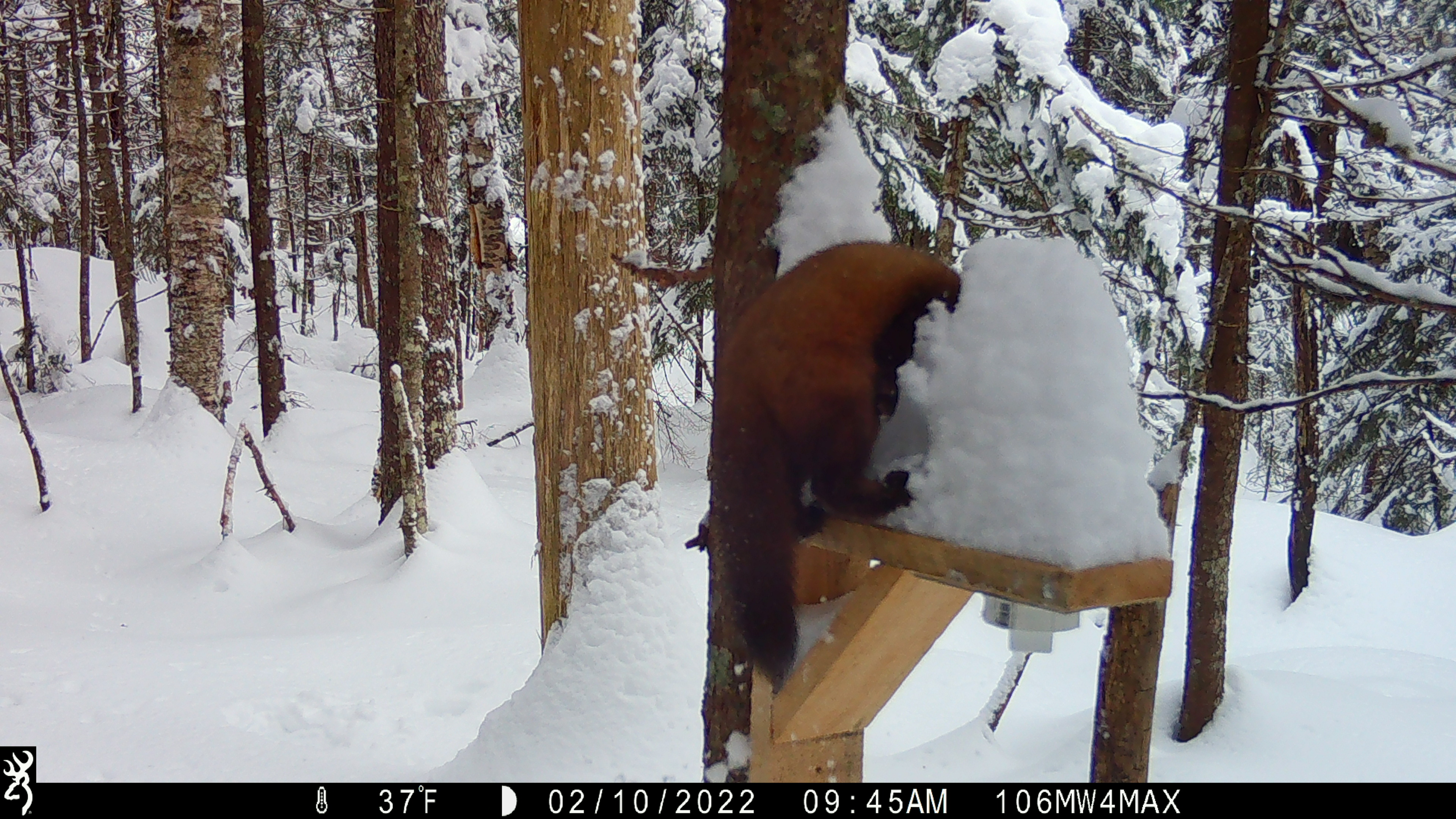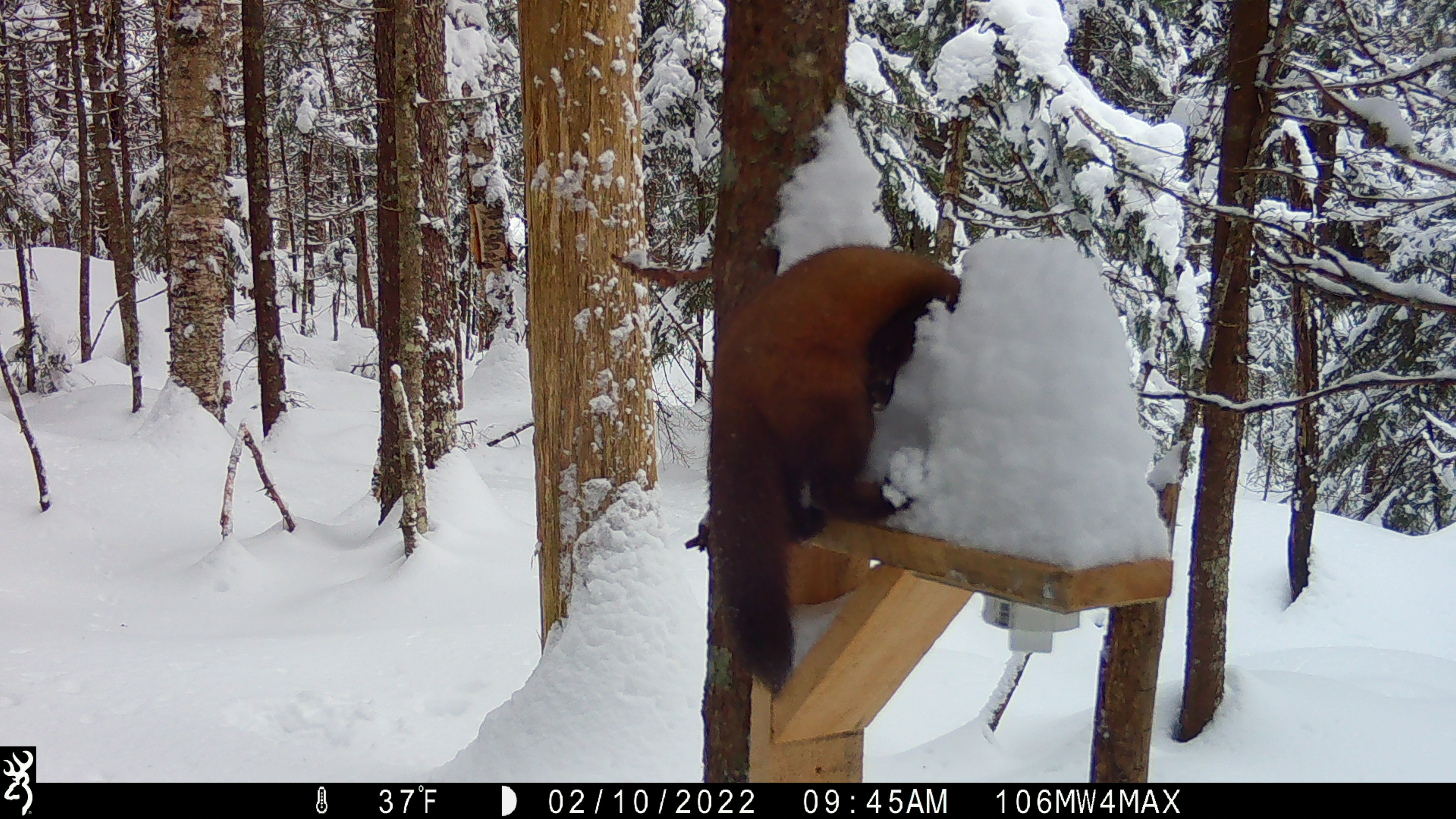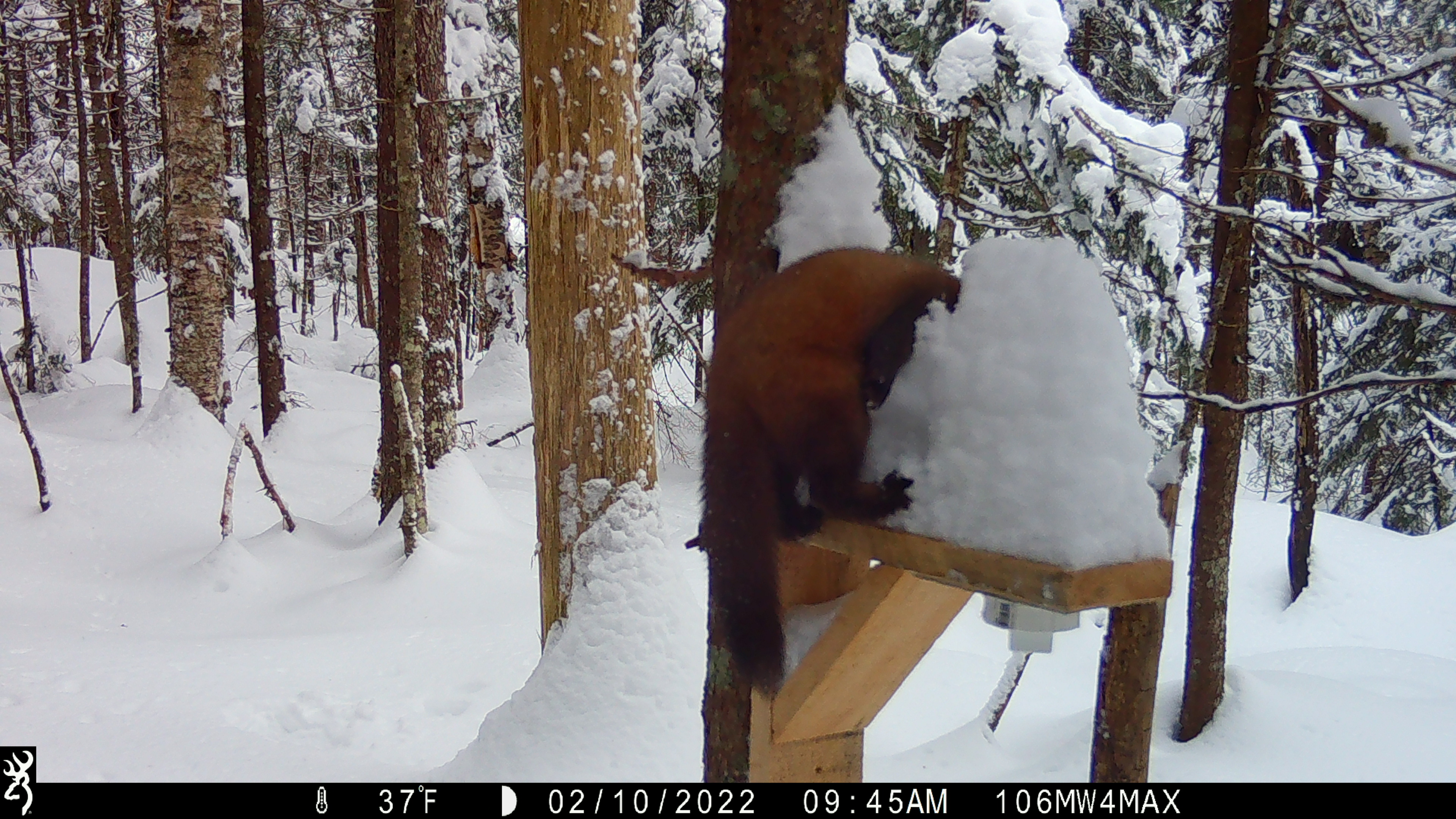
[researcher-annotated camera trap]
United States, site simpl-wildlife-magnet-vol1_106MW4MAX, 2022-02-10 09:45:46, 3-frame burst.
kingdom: Animalia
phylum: Chordata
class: Mammalia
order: Carnivora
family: Mustelidae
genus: Martes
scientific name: Martes americana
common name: american marten